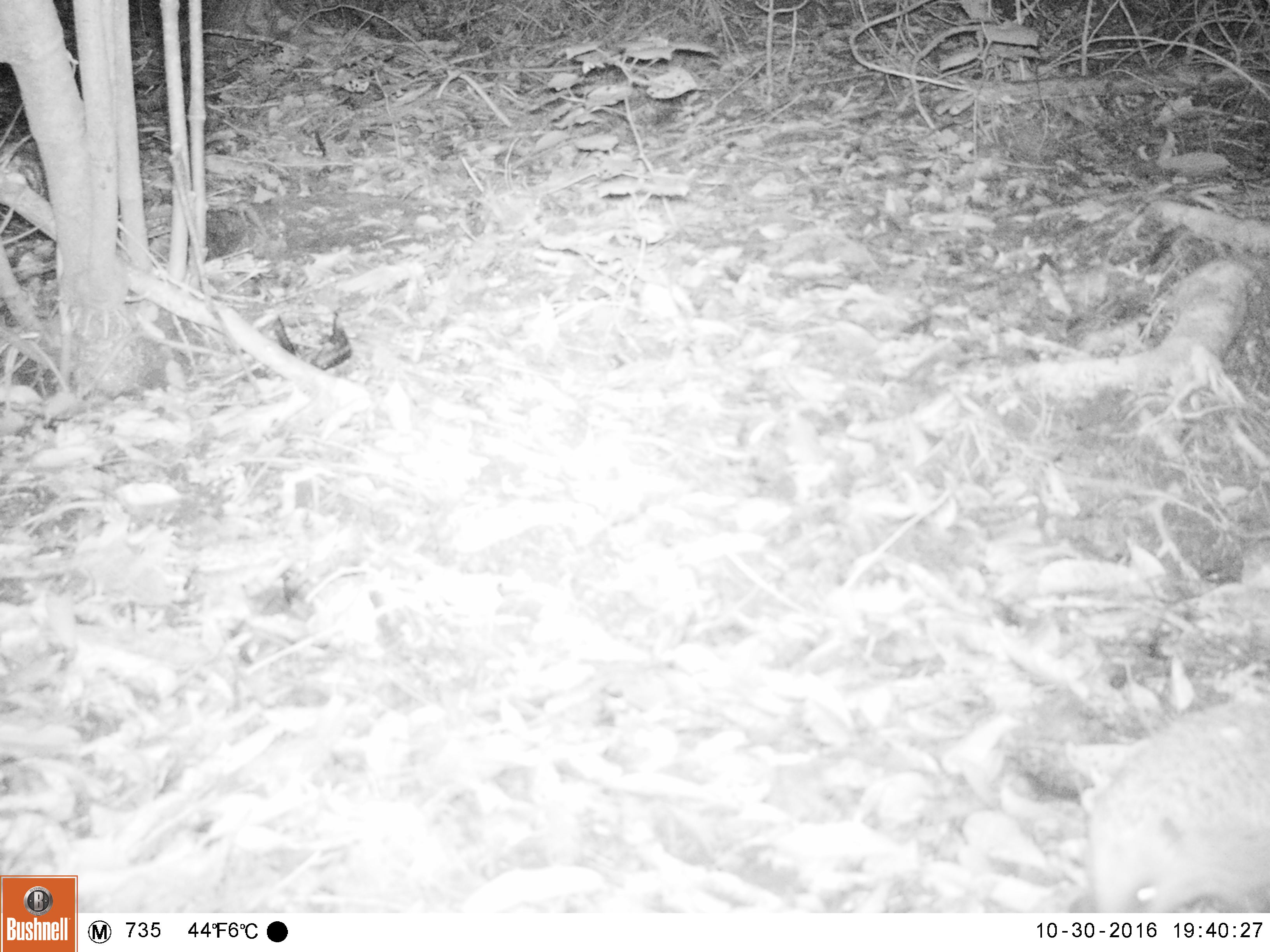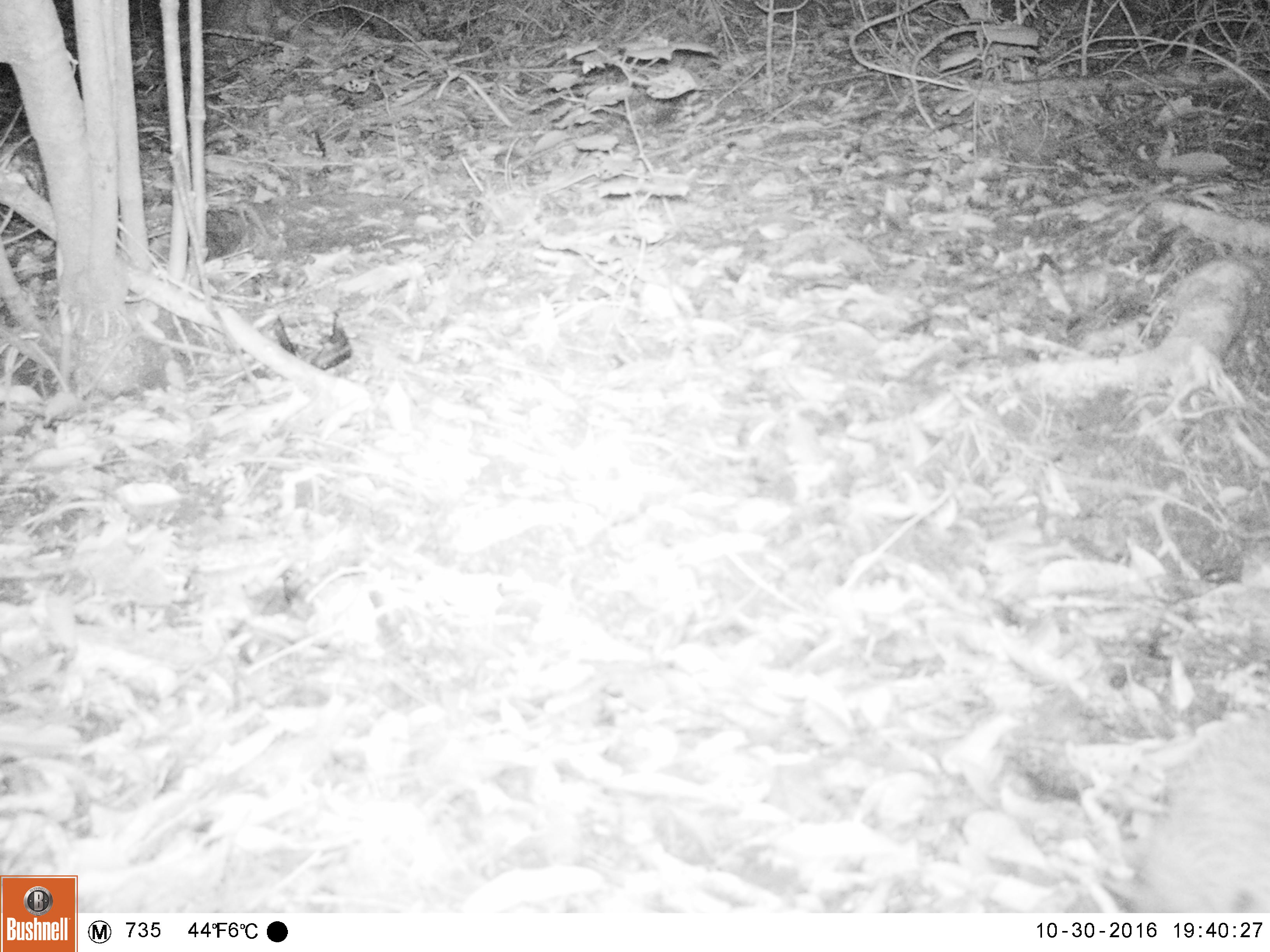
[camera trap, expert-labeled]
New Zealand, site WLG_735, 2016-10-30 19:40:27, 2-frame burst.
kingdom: Animalia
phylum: Chordata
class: Mammalia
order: Eulipotyphla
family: Erinaceidae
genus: Erinaceus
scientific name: Erinaceus europaeus europaeus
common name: european hedgehog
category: hedgehog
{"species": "hedgehog (european hedgehog) (Erinaceus europaeus europaeus)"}